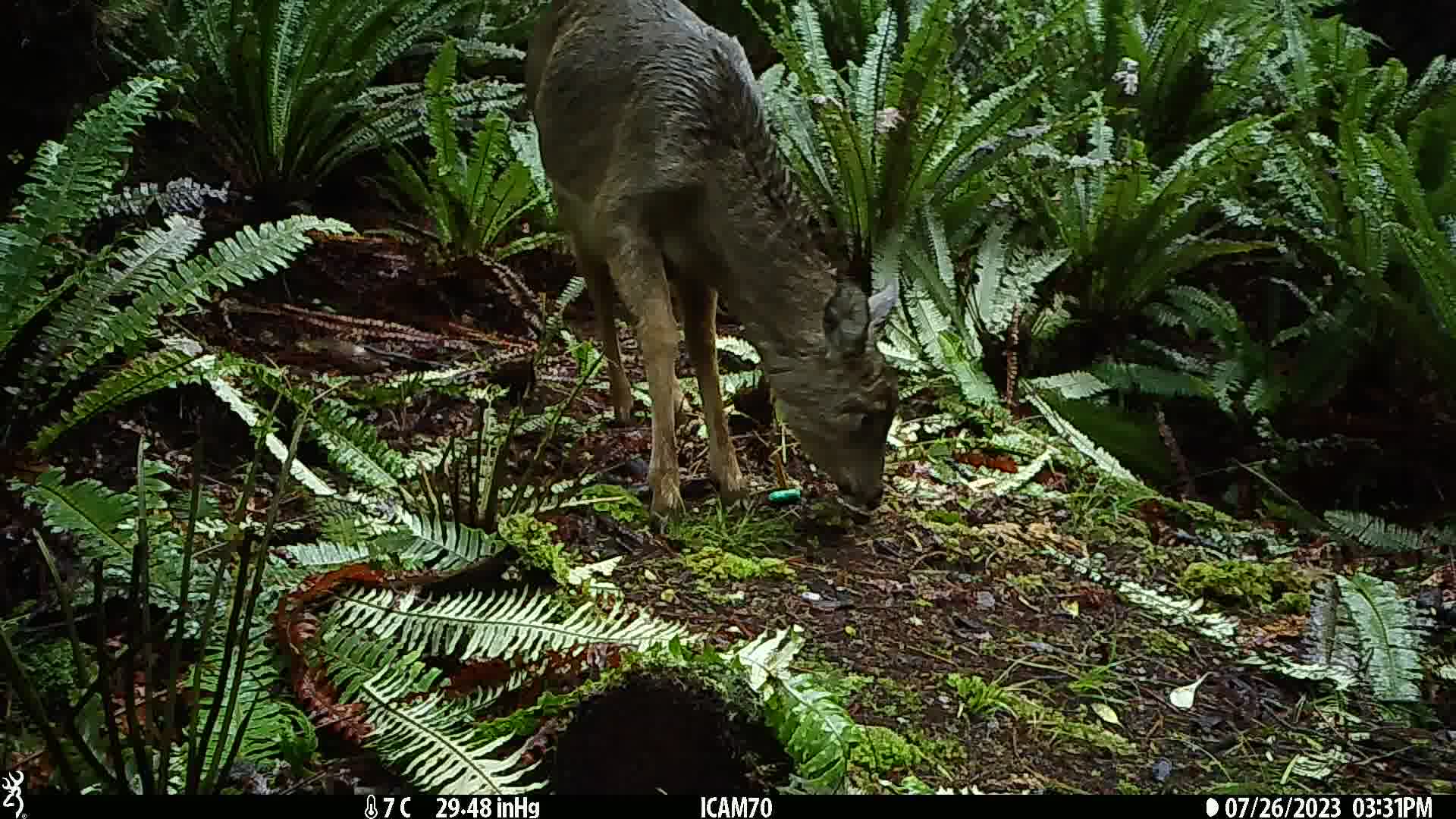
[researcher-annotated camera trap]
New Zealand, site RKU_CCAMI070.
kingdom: Animalia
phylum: Chordata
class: Mammalia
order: Artiodactyla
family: Cervidae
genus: Odocoileus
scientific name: Odocoileus virginianus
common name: white-tailed deer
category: white tailed deer